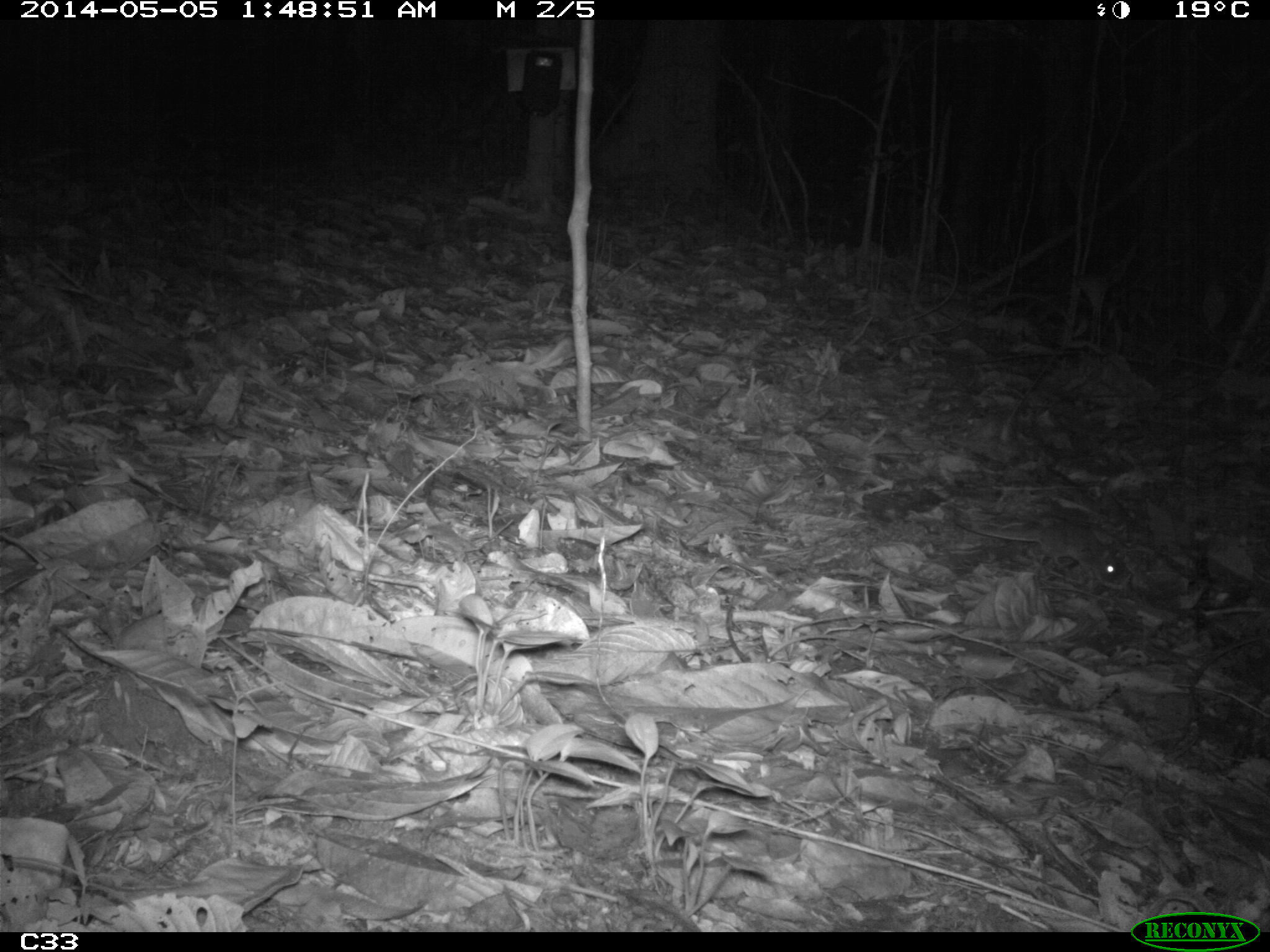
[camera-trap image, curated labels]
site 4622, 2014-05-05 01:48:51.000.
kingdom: Animalia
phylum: Chordata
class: Mammalia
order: Rodentia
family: Muridae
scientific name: Muridae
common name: mice, rats, and gerbils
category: unknown mouse or rat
Unknown mouse or rat (mice, rats, and gerbils) (Muridae), count 1, age adult.